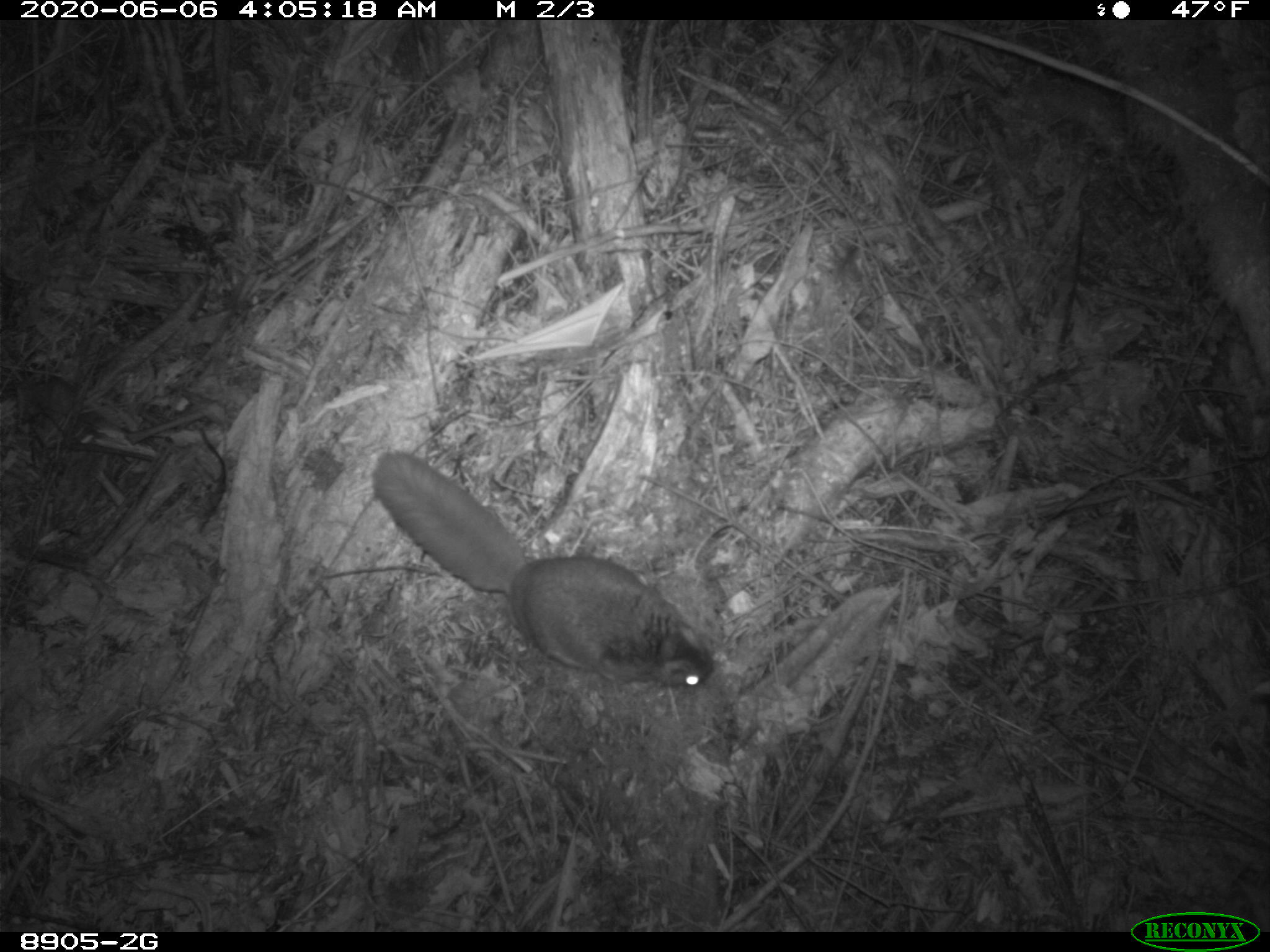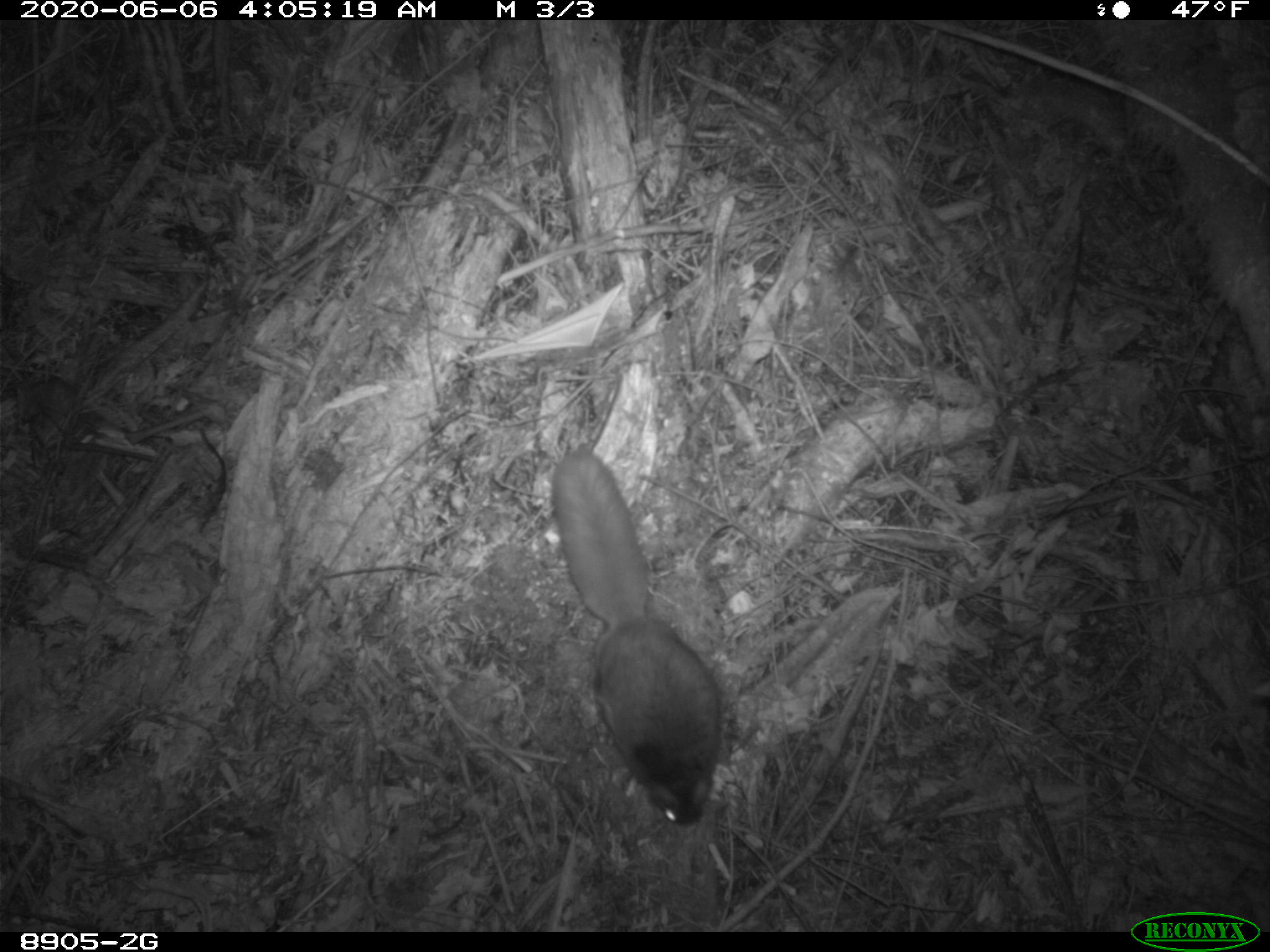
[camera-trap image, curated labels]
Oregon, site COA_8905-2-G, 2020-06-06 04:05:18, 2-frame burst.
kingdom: Animalia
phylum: Chordata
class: Mammalia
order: Rodentia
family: Sciuridae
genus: Glaucomys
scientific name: Glaucomys oregonensis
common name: humboldt's flying squirrel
Humboldt's flying squirrel (Glaucomys oregonensis).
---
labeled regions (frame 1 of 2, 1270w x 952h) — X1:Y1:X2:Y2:
humboldt's flying squirrel: 361:444:721:697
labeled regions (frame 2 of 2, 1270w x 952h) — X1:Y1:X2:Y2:
humboldt's flying squirrel: 540:441:735:836